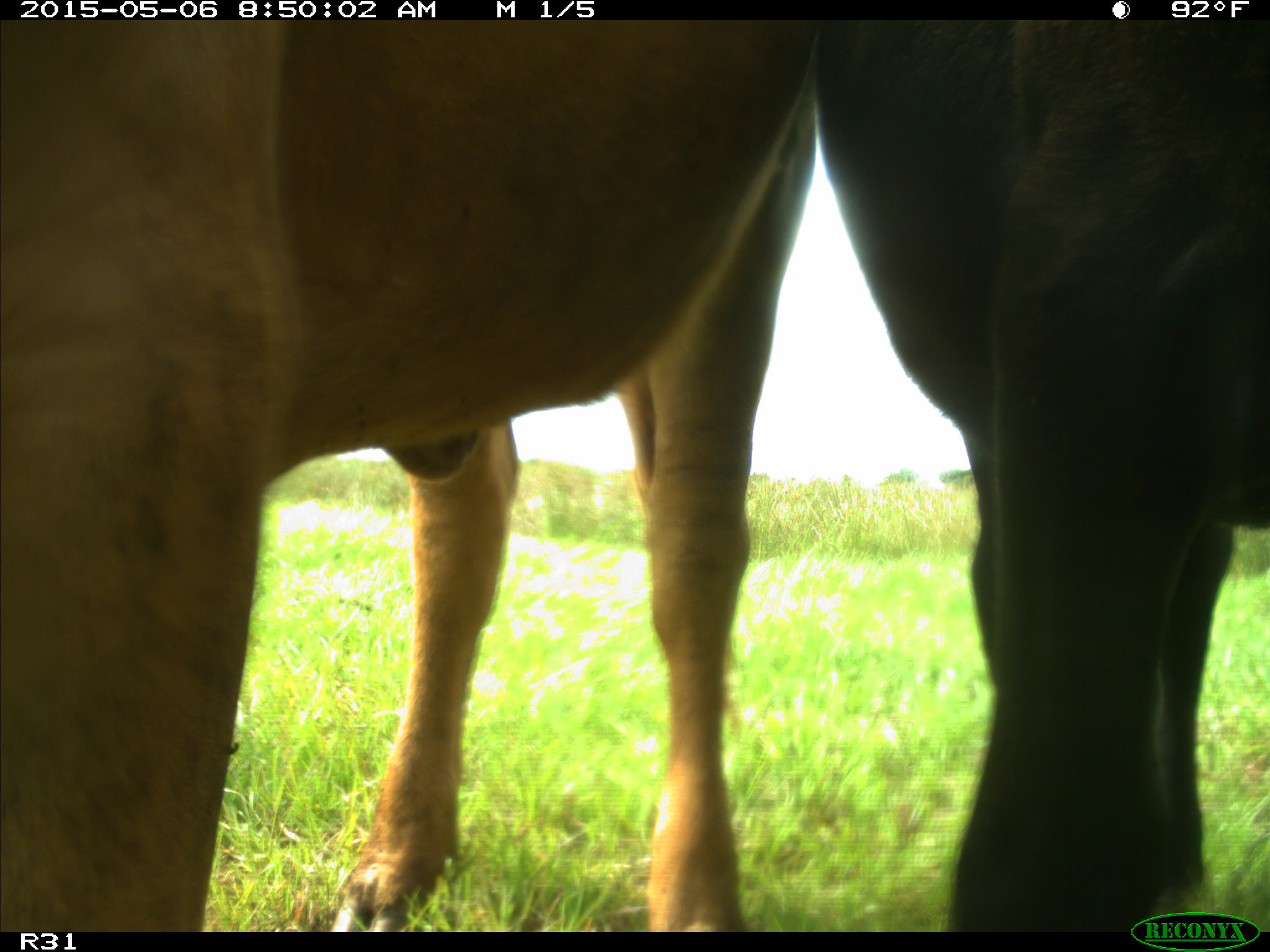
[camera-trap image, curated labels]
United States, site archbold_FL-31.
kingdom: Animalia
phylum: Chordata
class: Mammalia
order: Artiodactyla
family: Bovidae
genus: Bos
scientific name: Bos taurus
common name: domestic cow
Bos taurus (domestic cow).